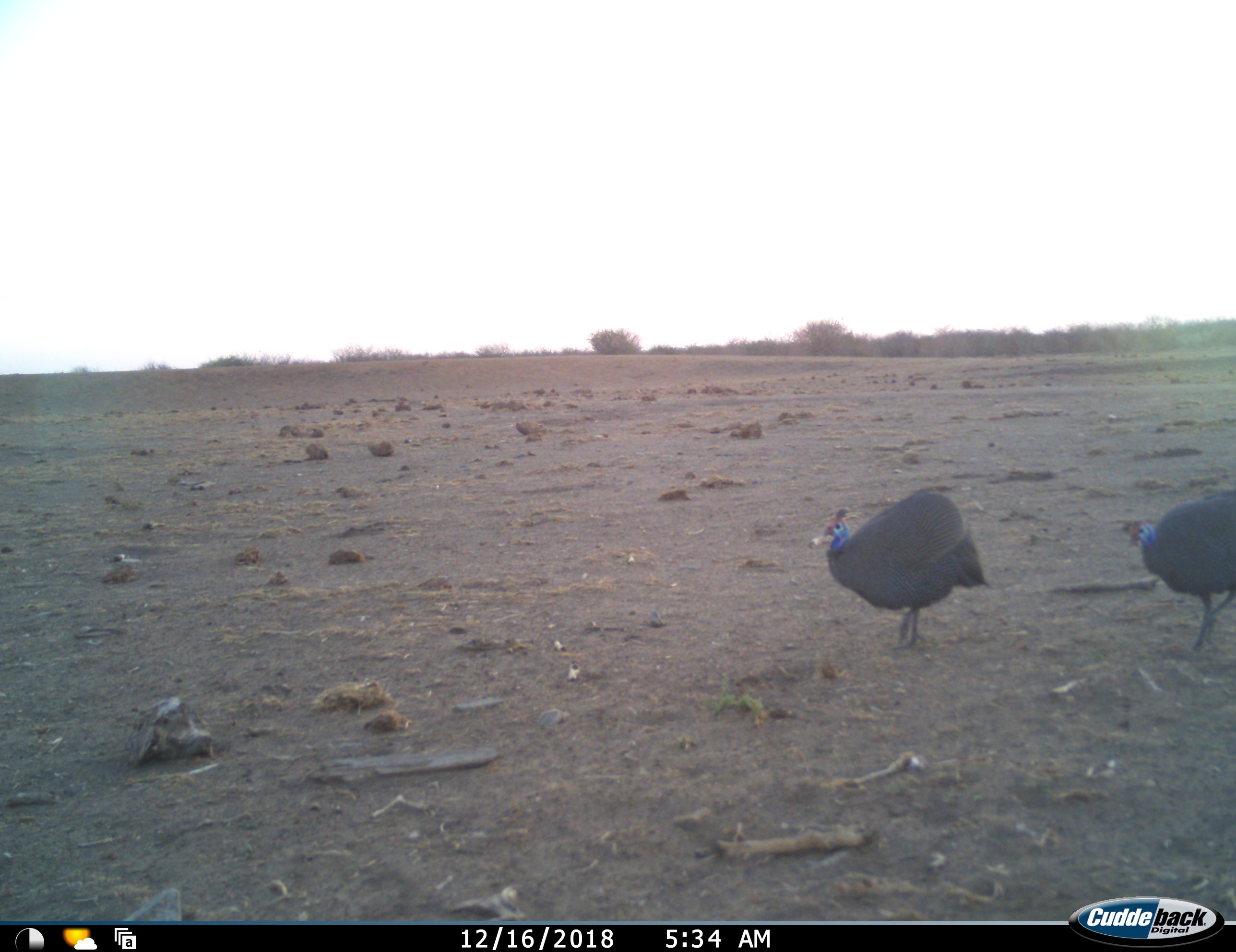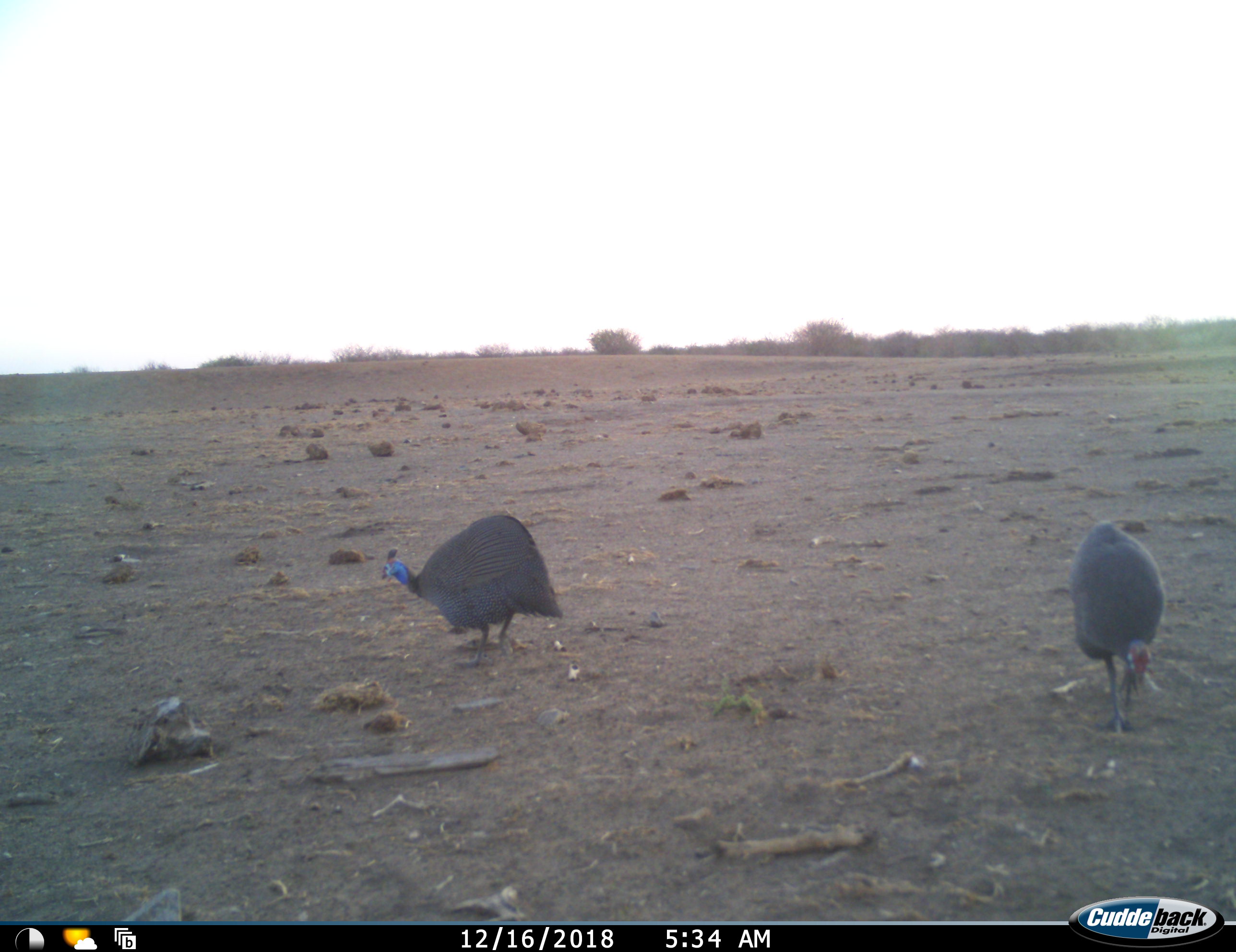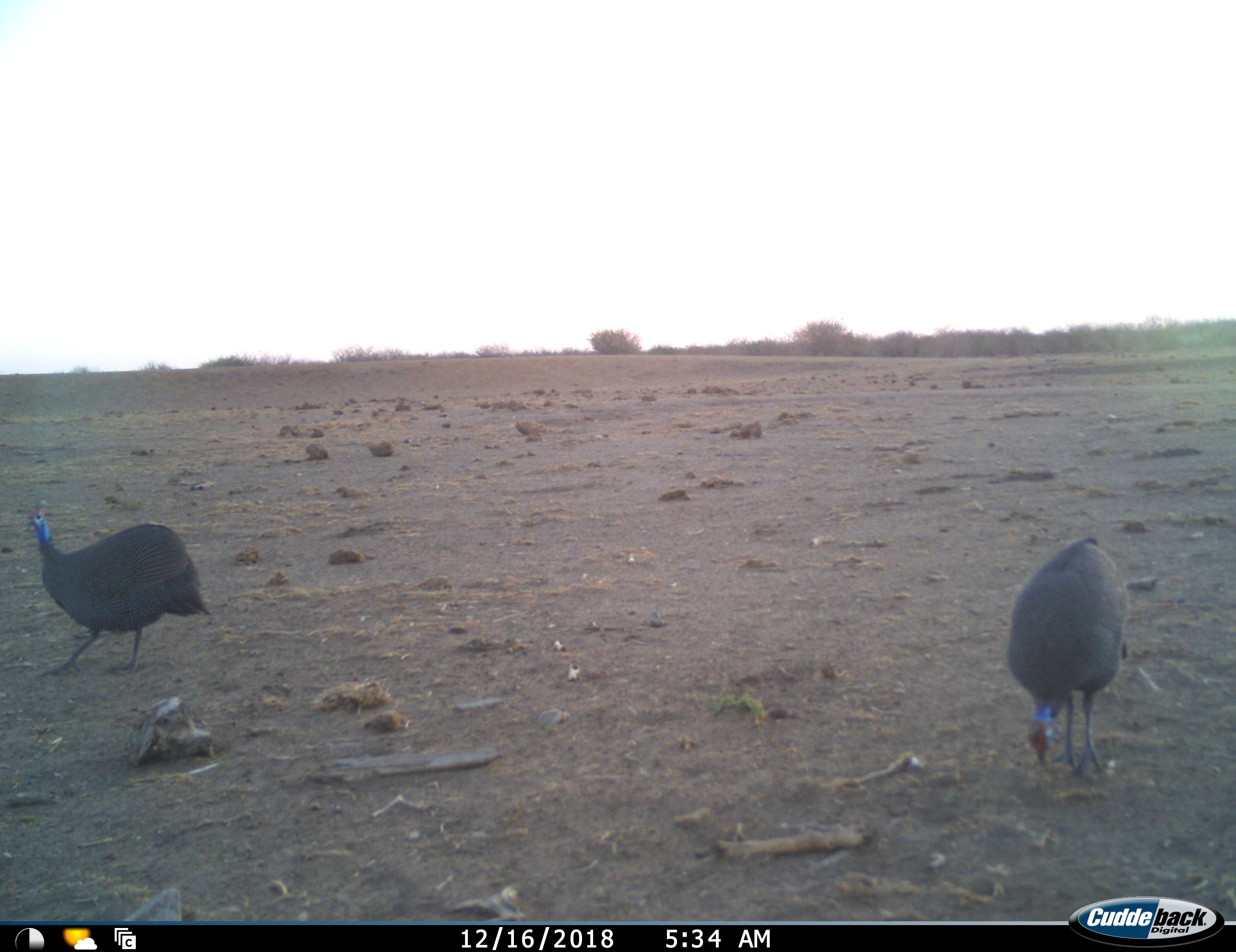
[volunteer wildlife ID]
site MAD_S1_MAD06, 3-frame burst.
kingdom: Animalia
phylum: Chordata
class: Aves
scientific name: Aves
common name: bird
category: birdother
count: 2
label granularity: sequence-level